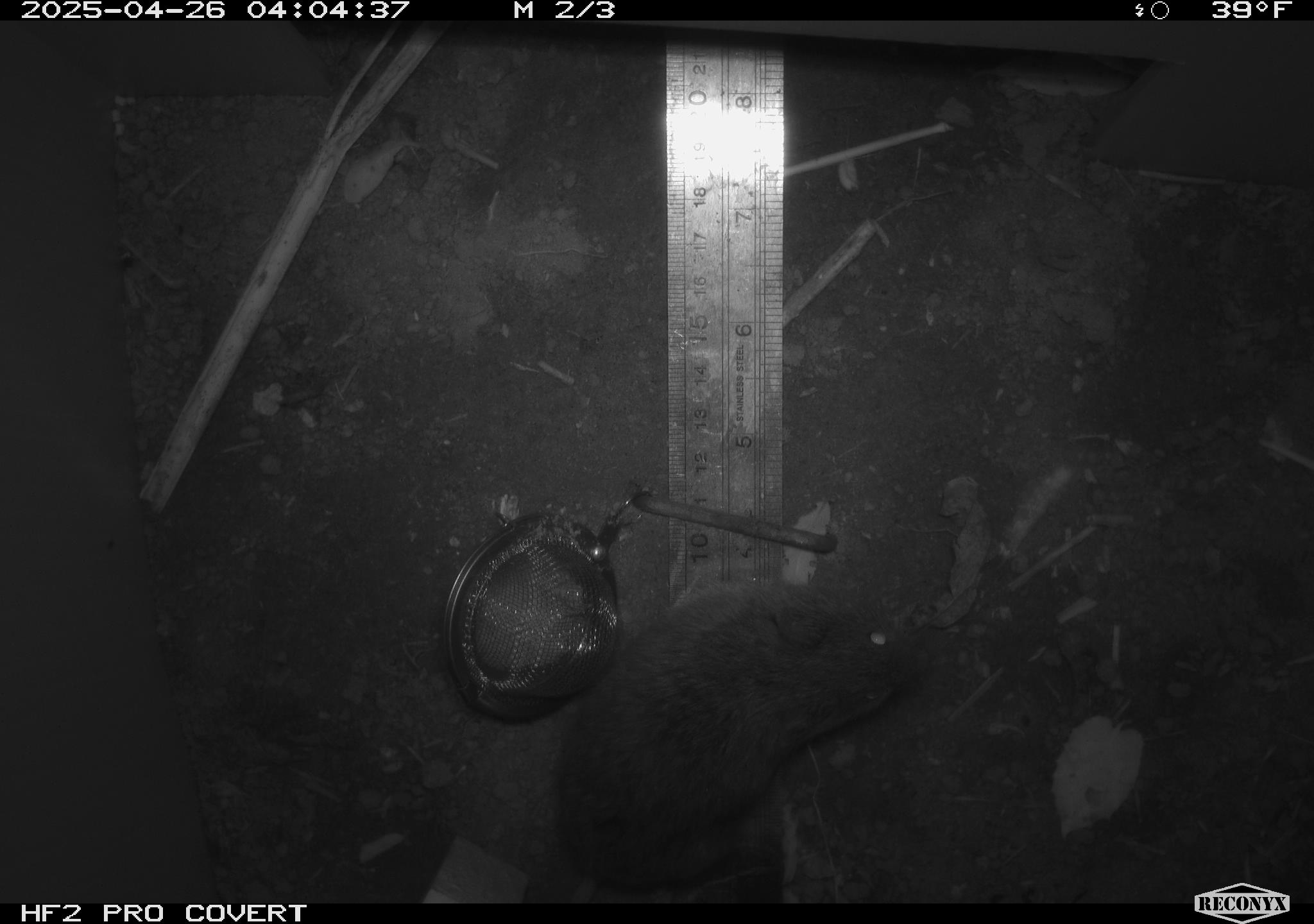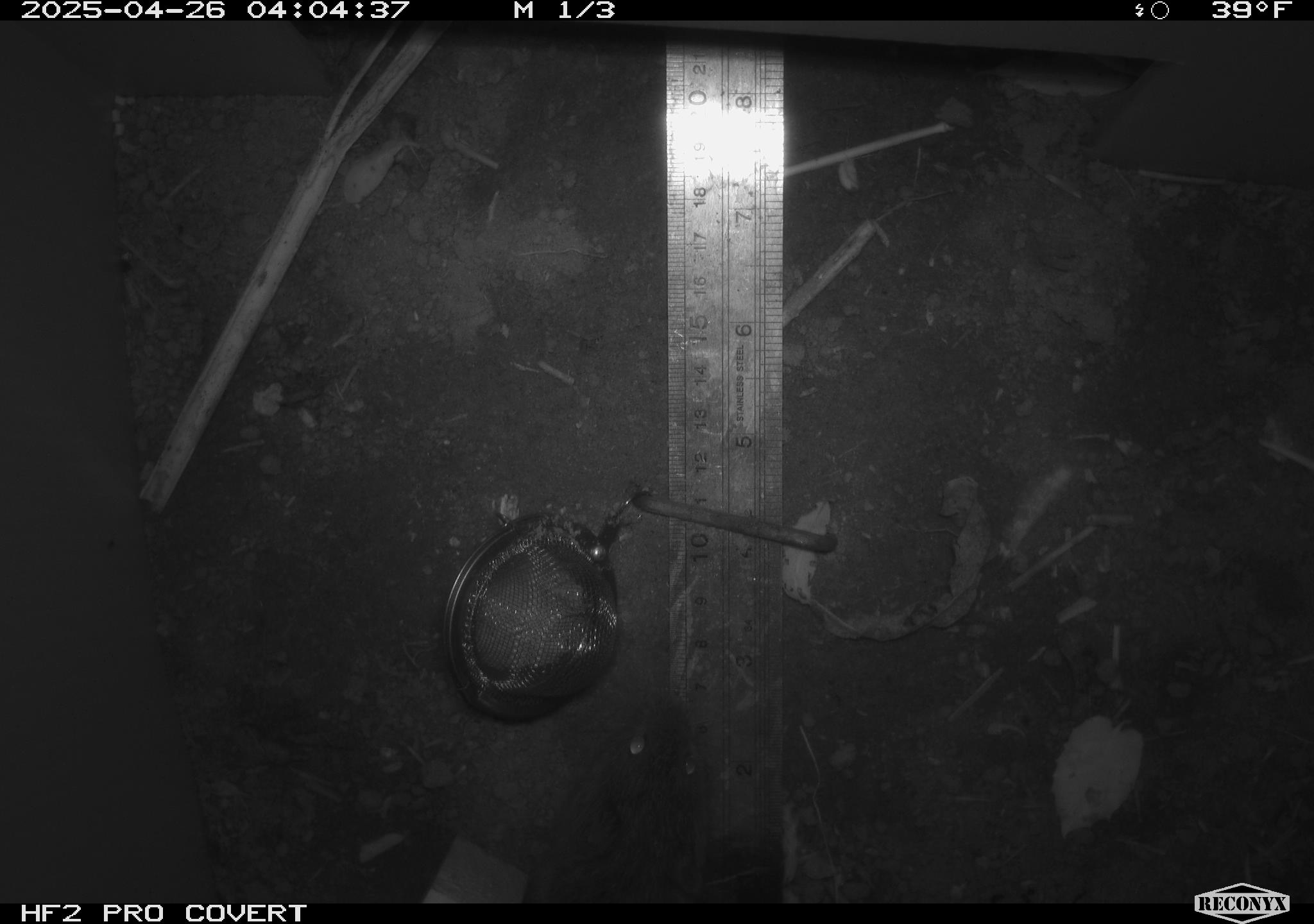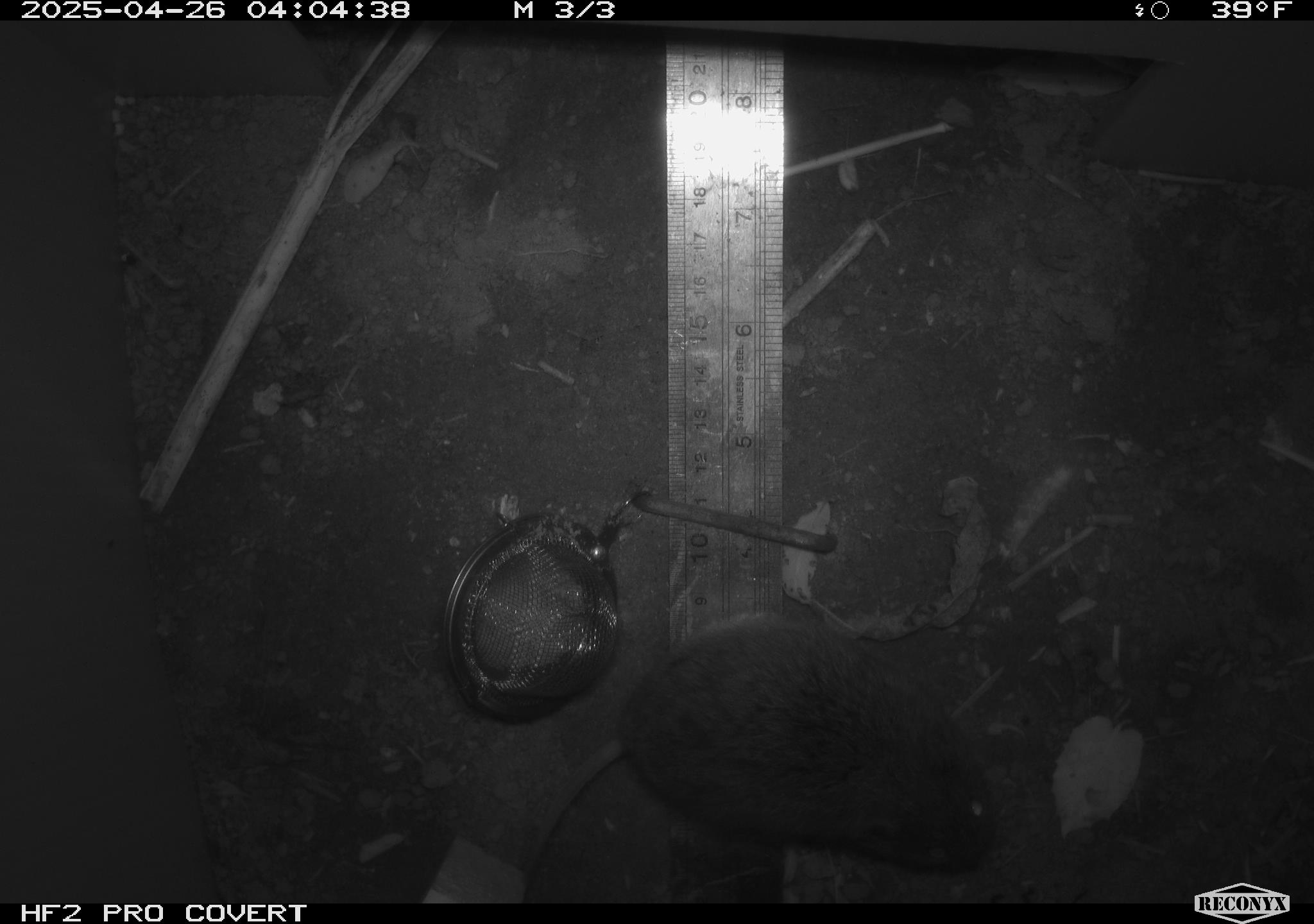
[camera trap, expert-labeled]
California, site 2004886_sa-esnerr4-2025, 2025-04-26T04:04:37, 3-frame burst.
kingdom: Animalia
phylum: Chordata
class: Mammalia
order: Rodentia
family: Cricetidae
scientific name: Arvicolinae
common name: voles, lemmings, and muskrats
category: arvicolinae subfamily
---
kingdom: Animalia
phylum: Chordata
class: Mammalia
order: Rodentia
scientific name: Rodentia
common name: rodent